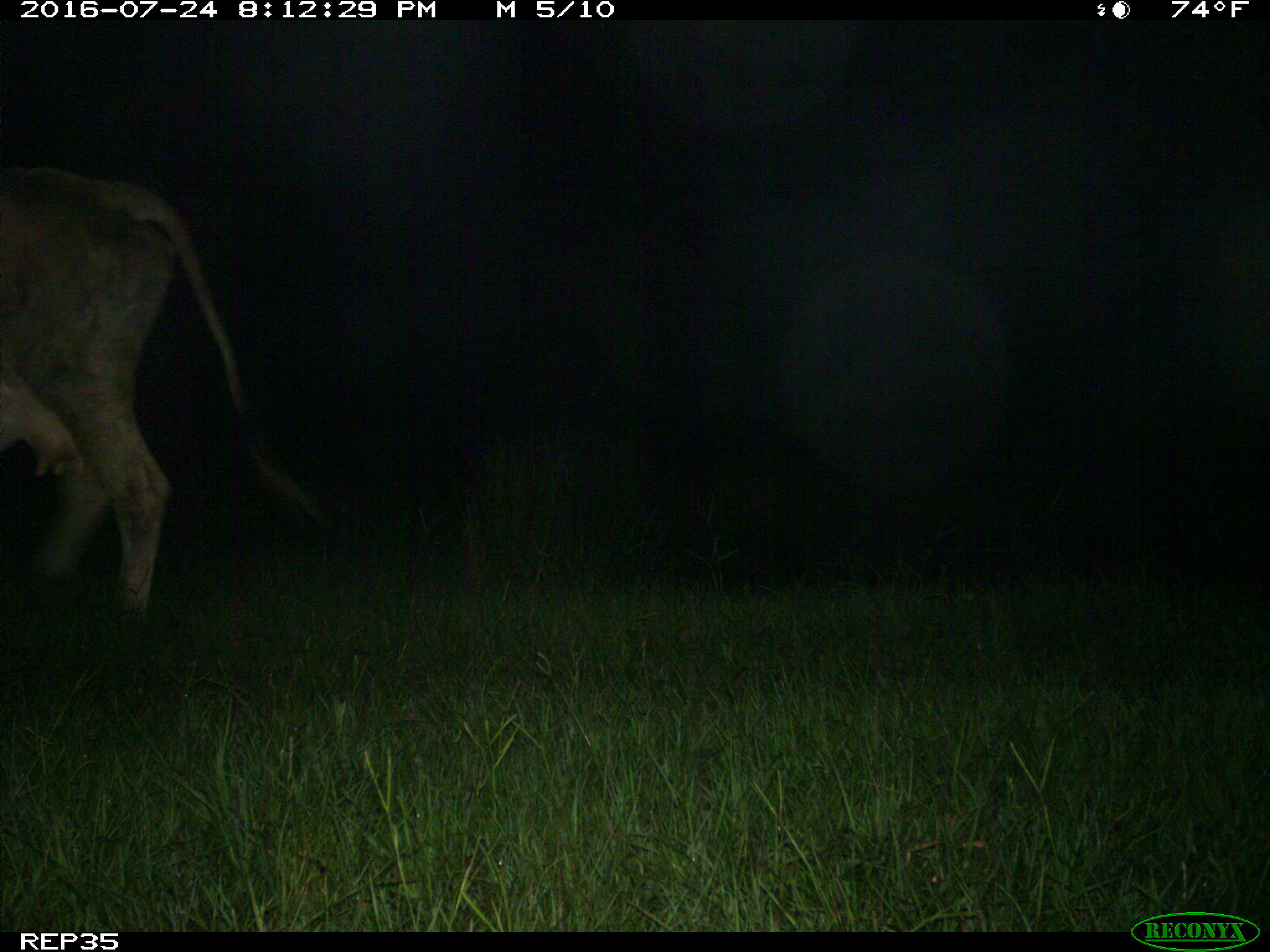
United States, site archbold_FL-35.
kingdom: Animalia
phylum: Chordata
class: Mammalia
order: Artiodactyla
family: Bovidae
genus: Bos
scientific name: Bos taurus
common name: domestic cow